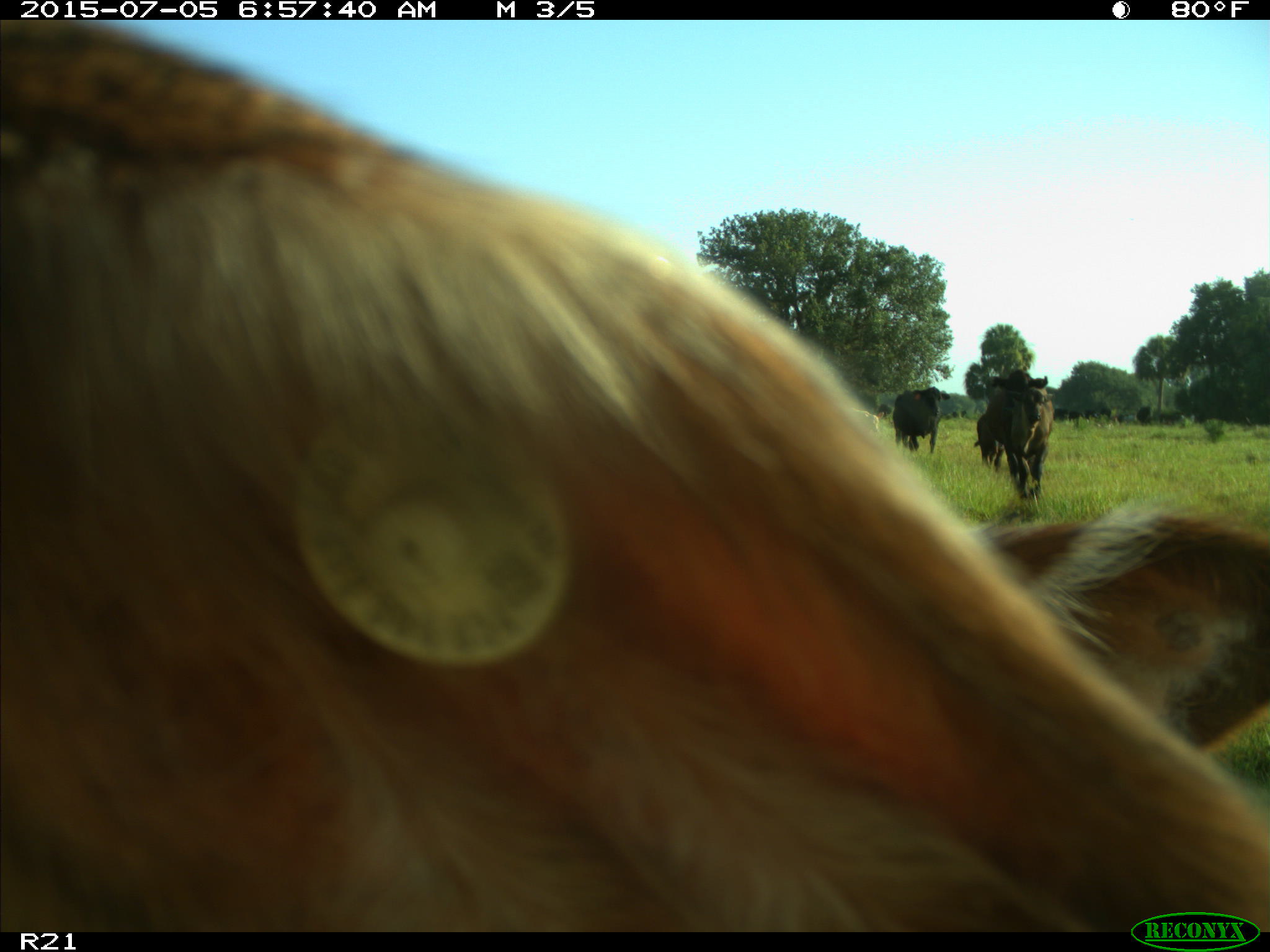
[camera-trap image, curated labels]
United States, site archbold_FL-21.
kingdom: Animalia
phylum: Chordata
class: Mammalia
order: Artiodactyla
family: Bovidae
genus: Bos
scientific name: Bos taurus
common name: domestic cow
Bos taurus (domestic cow).